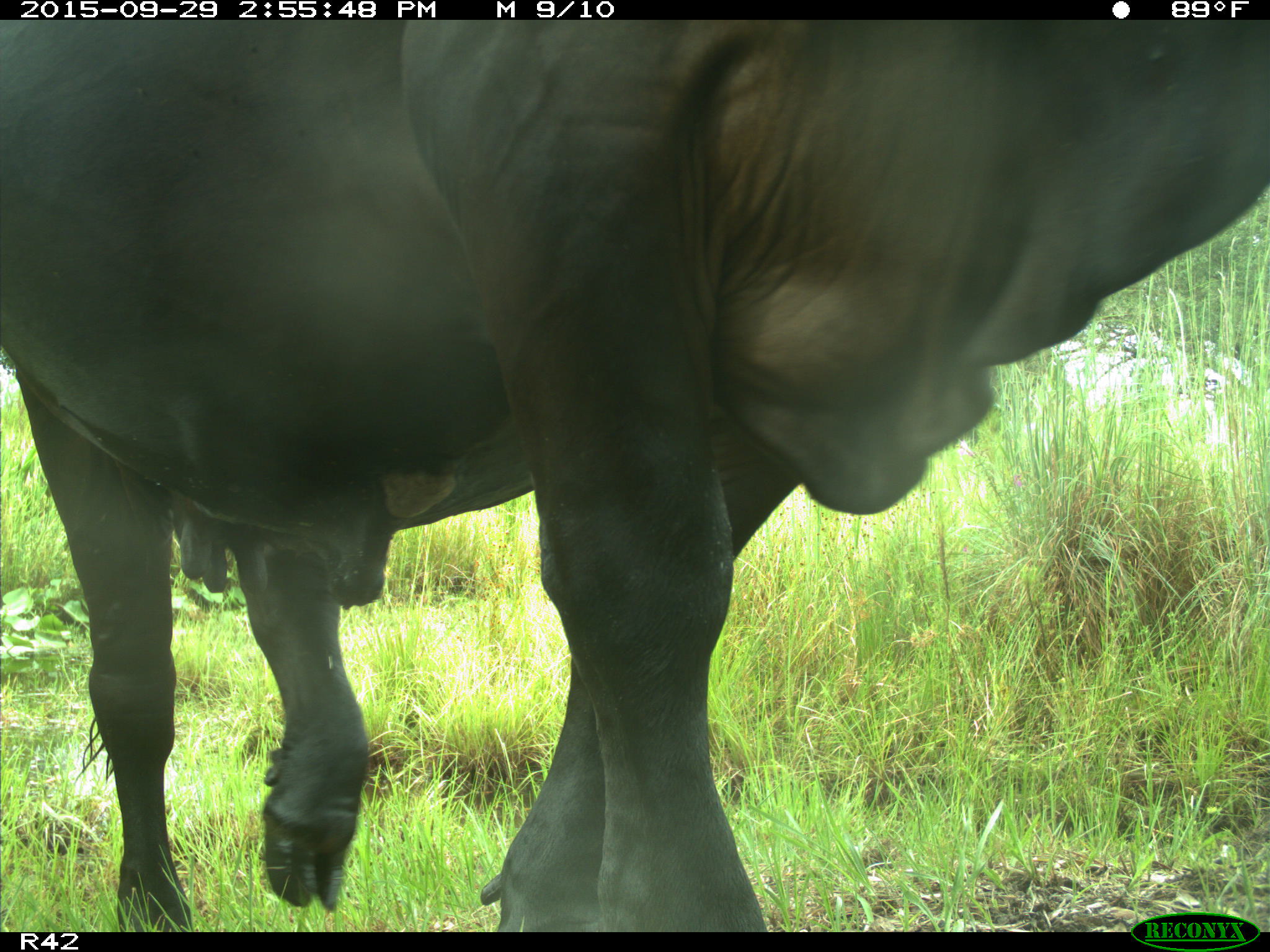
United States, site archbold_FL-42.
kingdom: Animalia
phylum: Chordata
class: Mammalia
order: Artiodactyla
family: Bovidae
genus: Bos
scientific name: Bos taurus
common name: domestic cow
Bos taurus (domestic cow).